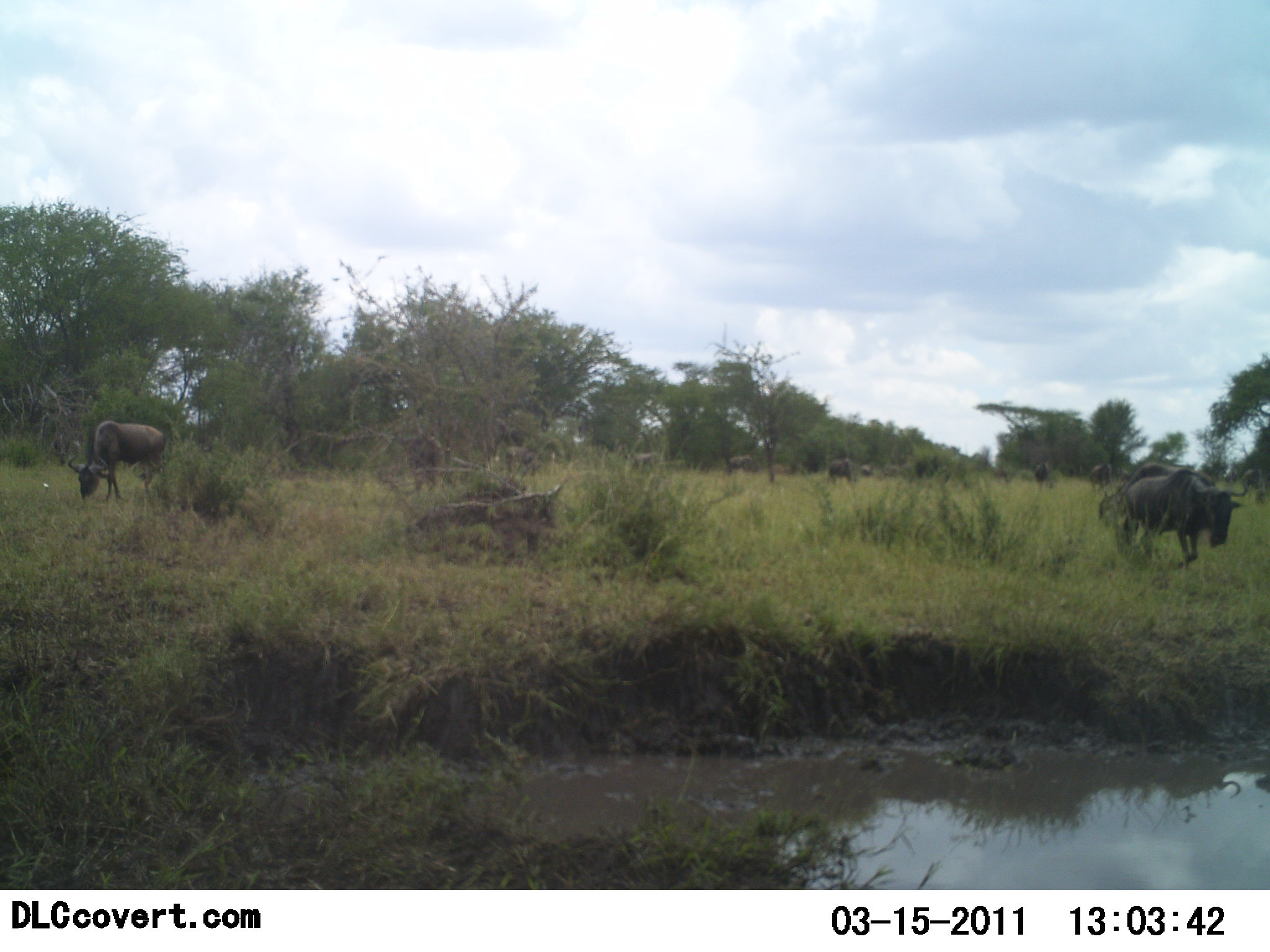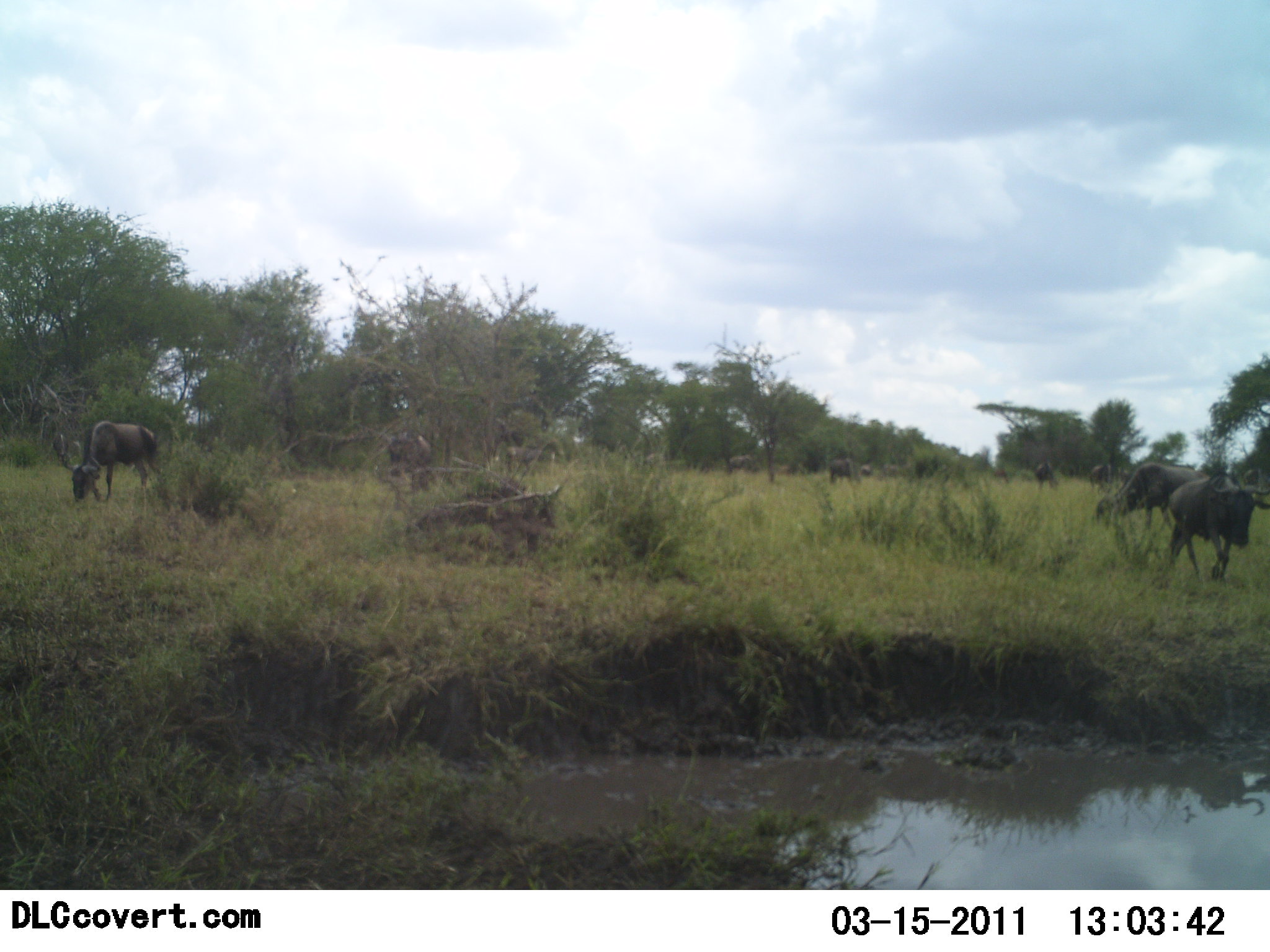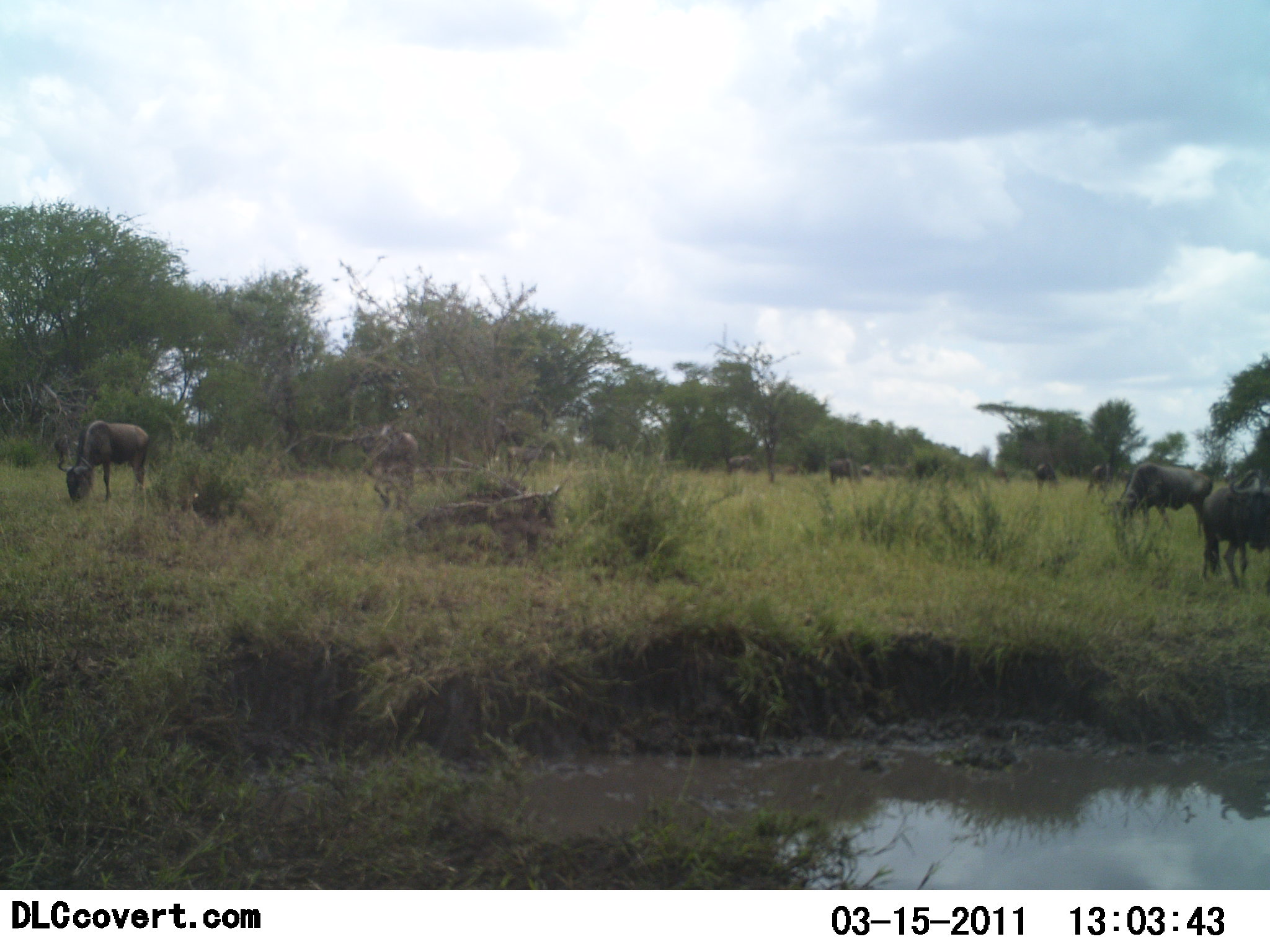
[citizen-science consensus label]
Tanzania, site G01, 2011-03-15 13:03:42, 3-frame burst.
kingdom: Animalia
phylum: Chordata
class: Mammalia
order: Artiodactyla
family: Bovidae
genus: Connochaetes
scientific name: Connochaetes taurinus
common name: blue wildebeest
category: wildebeest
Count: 11-50.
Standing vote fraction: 50%.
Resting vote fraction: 10%.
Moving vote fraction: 50%.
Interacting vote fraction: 0%.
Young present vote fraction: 0%.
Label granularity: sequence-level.